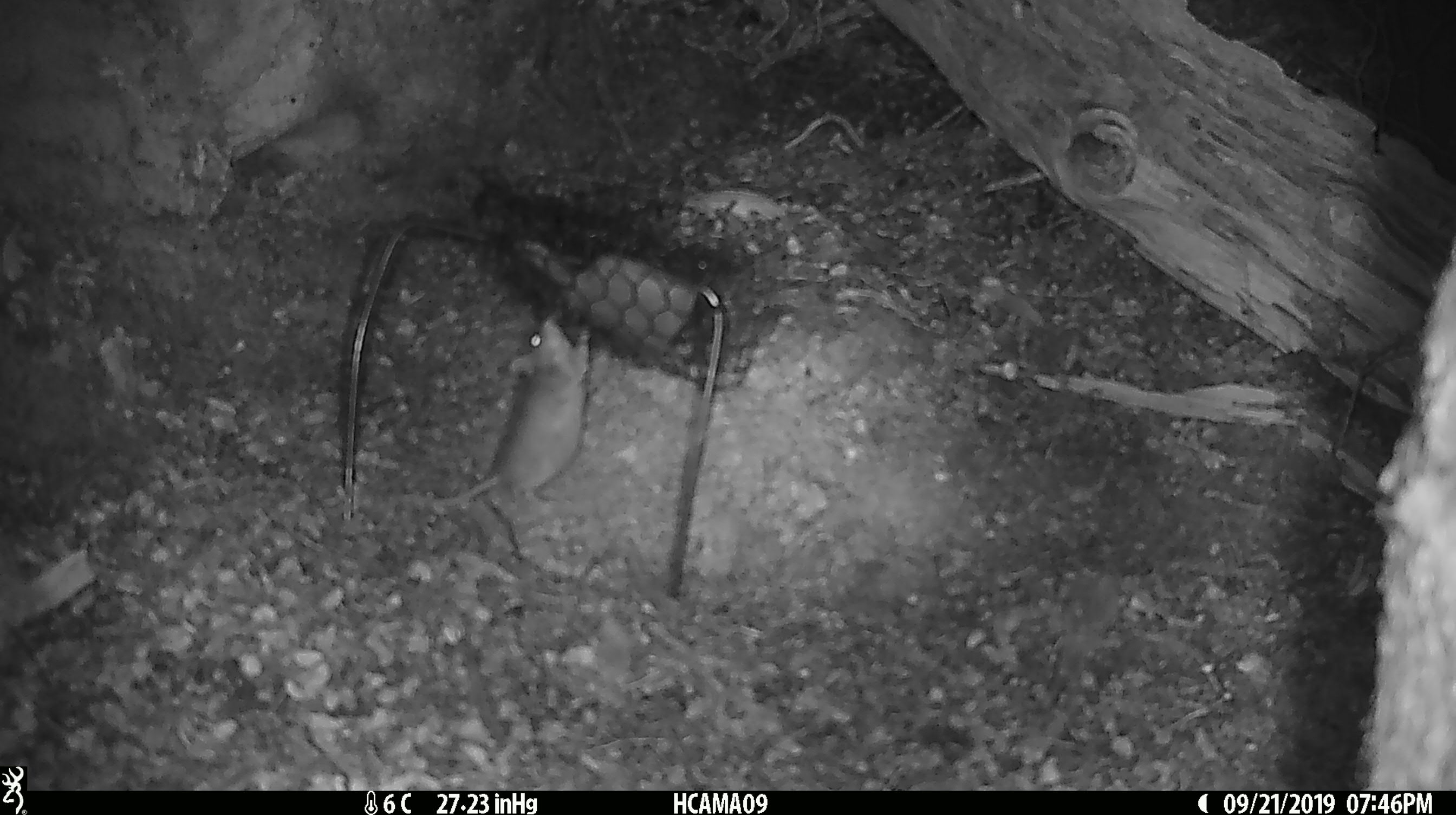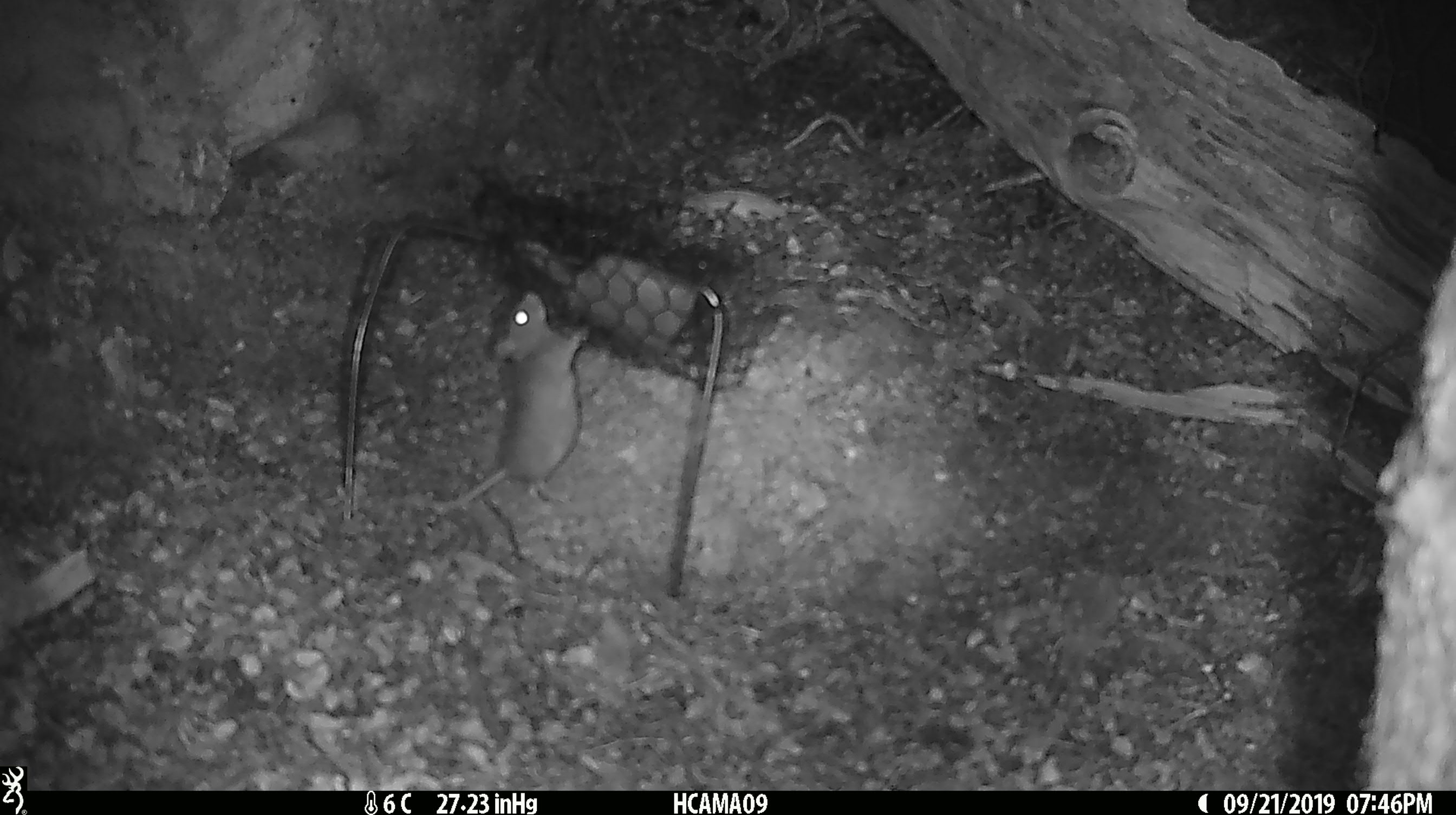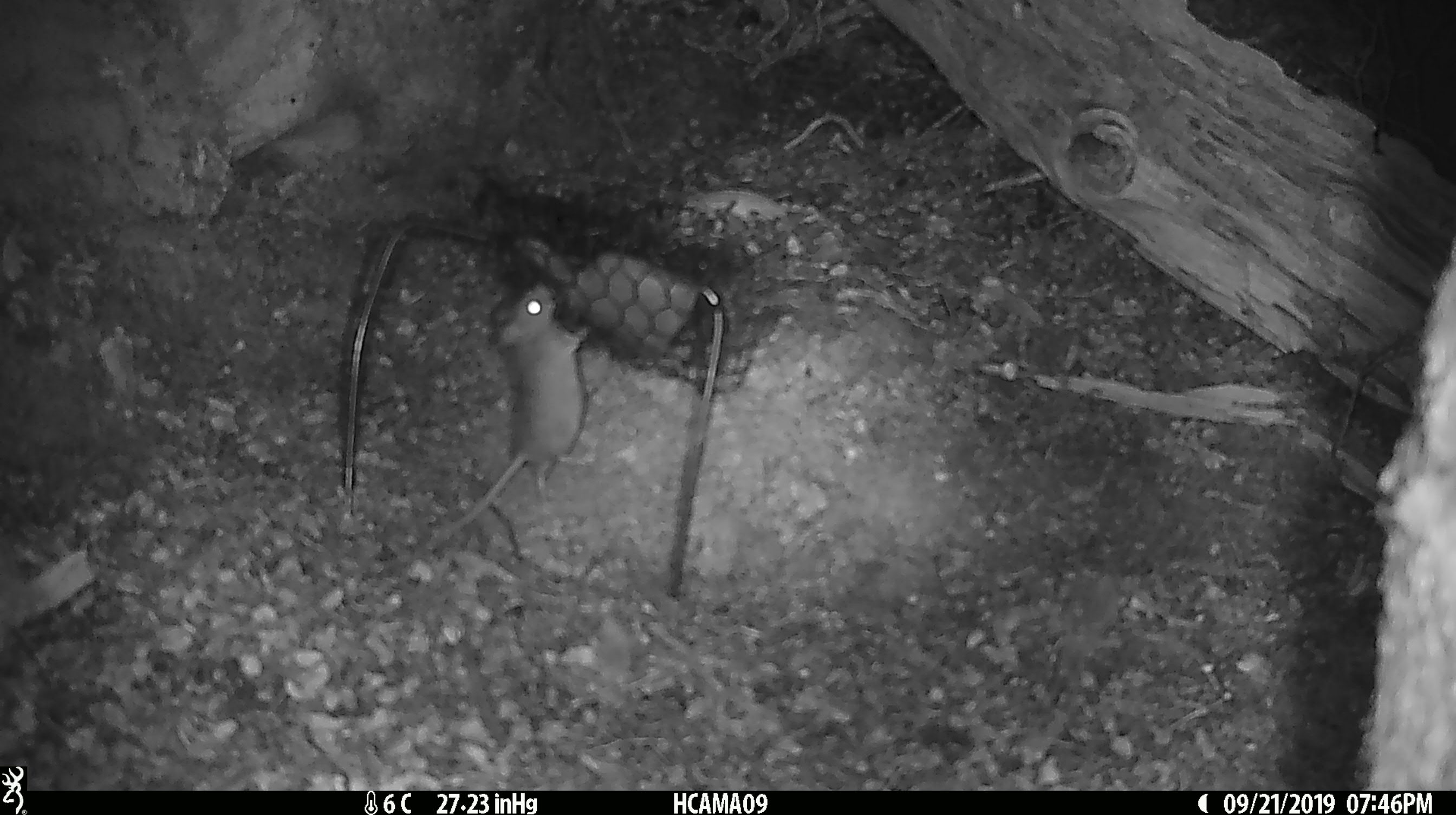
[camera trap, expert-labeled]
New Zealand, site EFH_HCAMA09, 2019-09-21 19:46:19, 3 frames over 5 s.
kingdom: Animalia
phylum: Chordata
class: Mammalia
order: Rodentia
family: Muridae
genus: Mus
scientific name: Mus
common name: mouse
Mouse (Mus).